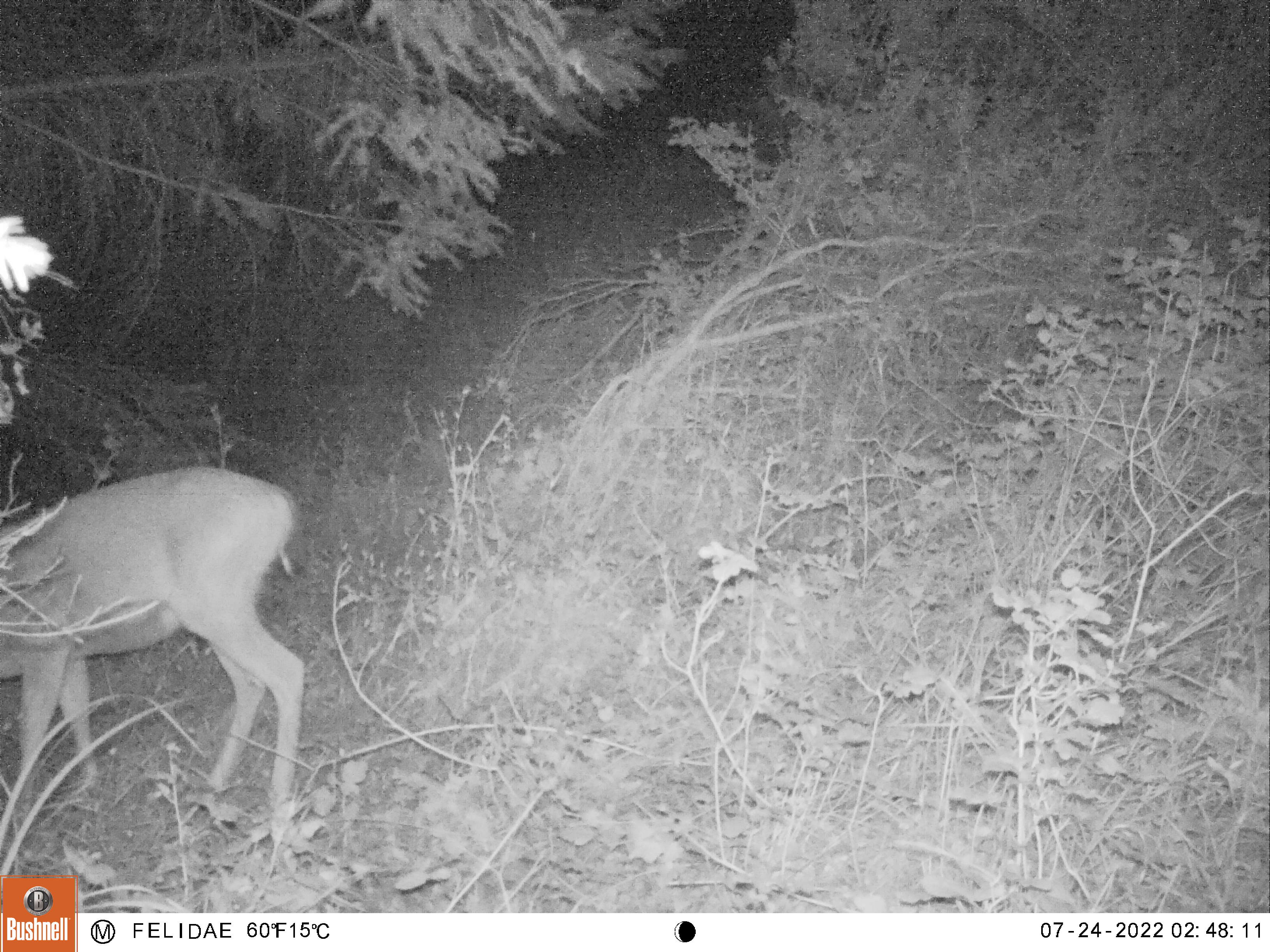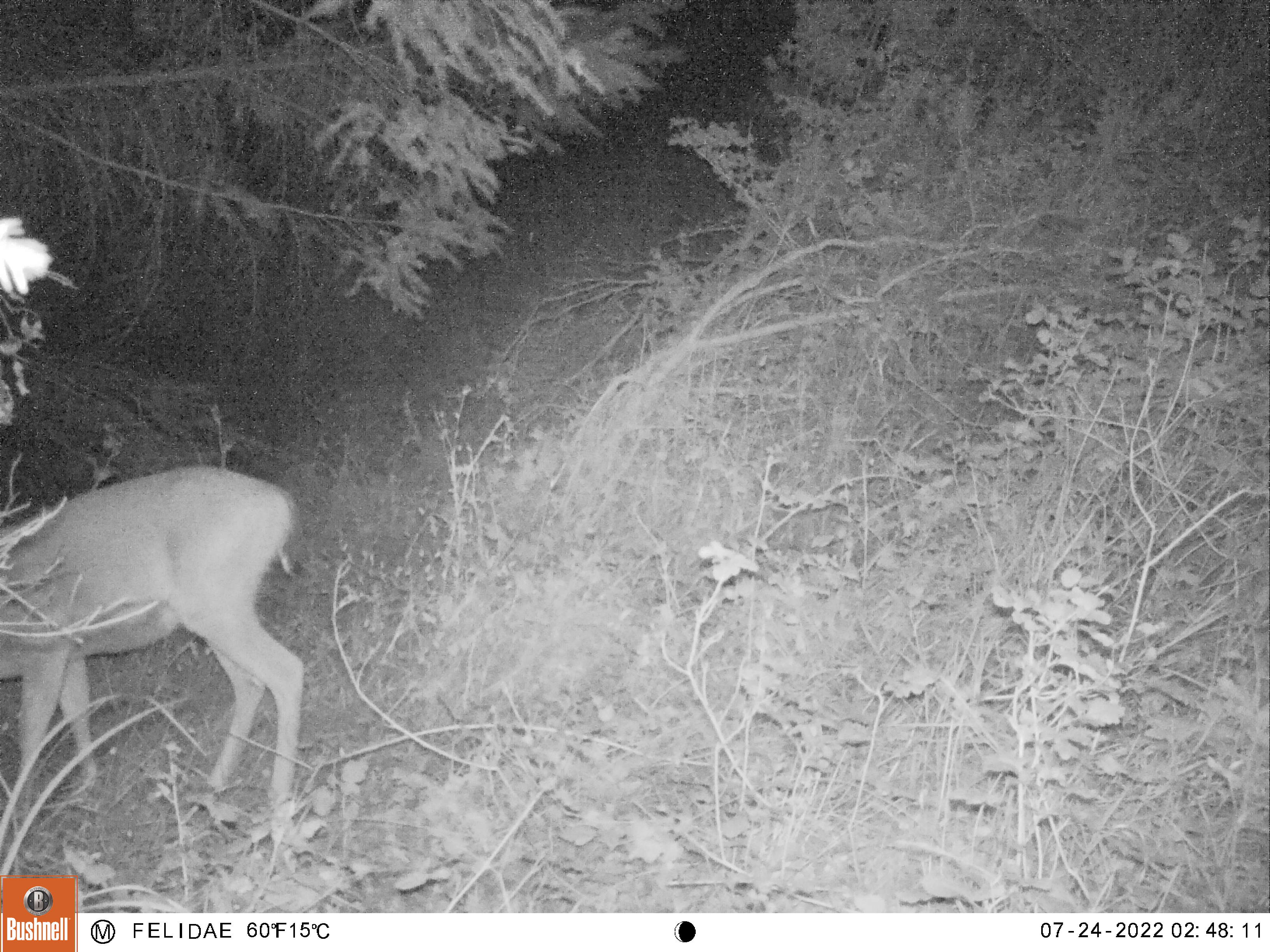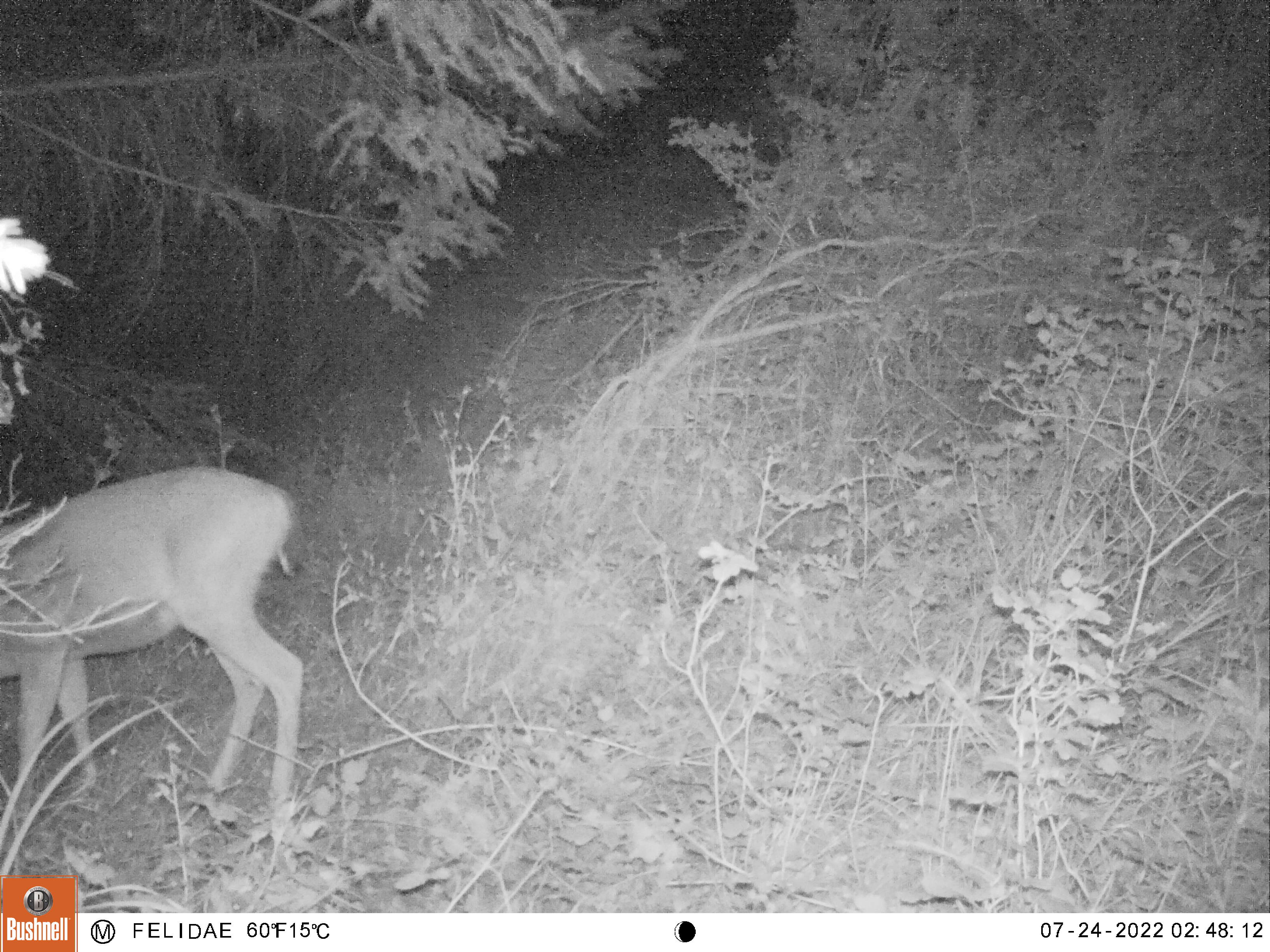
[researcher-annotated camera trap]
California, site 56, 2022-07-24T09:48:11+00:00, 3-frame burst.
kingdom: Animalia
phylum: Chordata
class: Mammalia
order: Artiodactyla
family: Cervidae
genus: Odocoileus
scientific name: Odocoileus hemionus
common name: mule deer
Mule deer (Odocoileus hemionus).